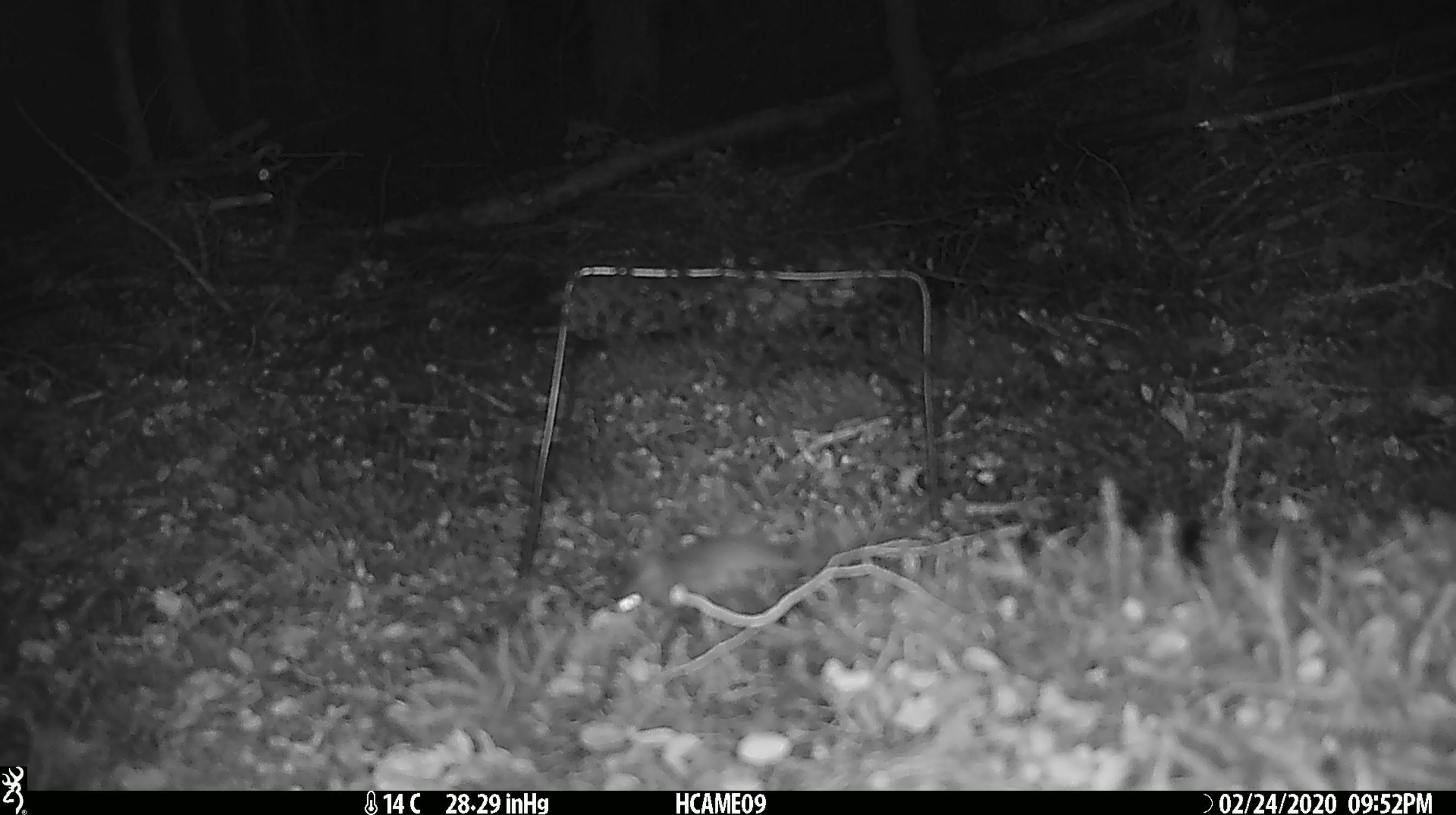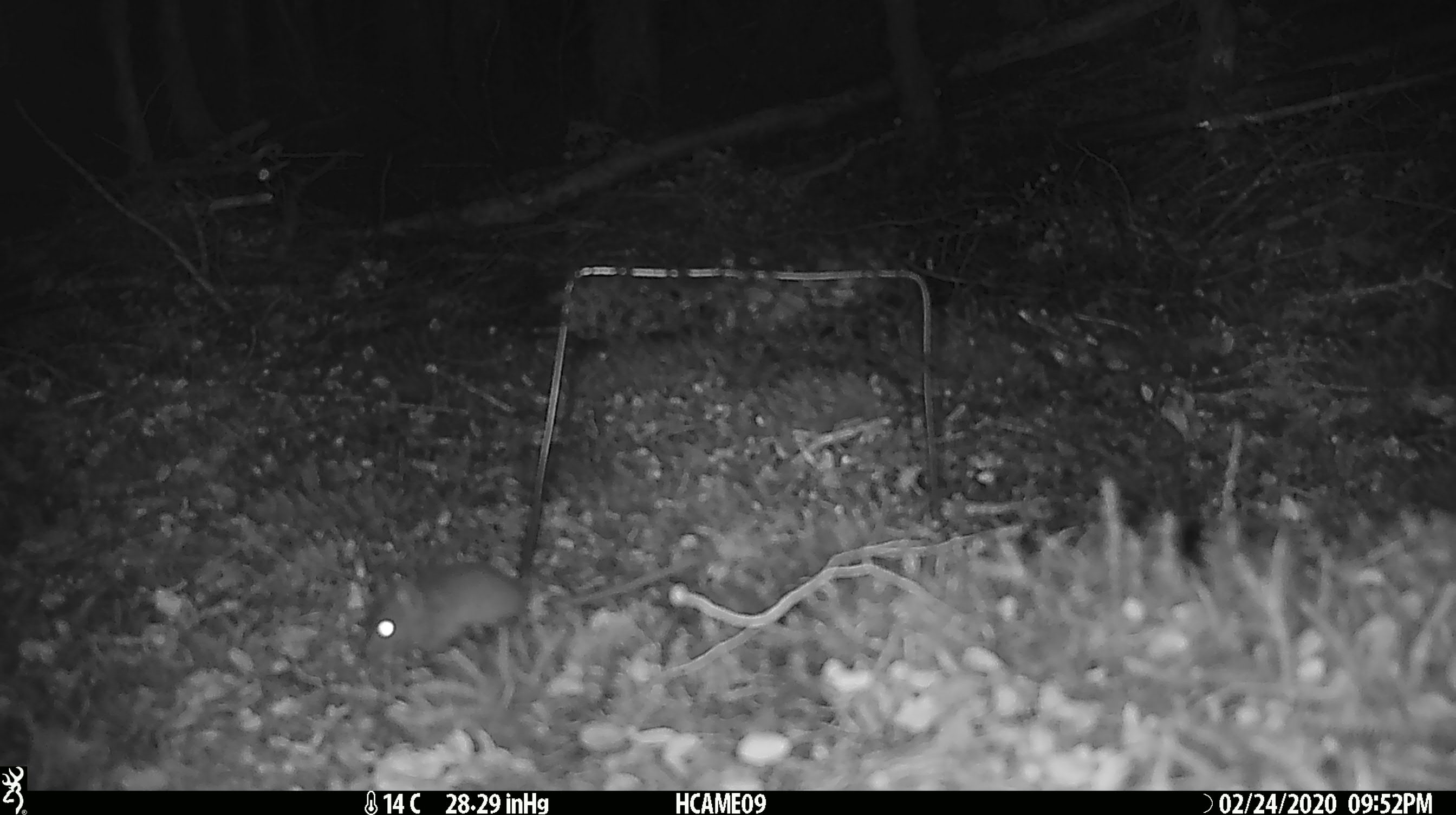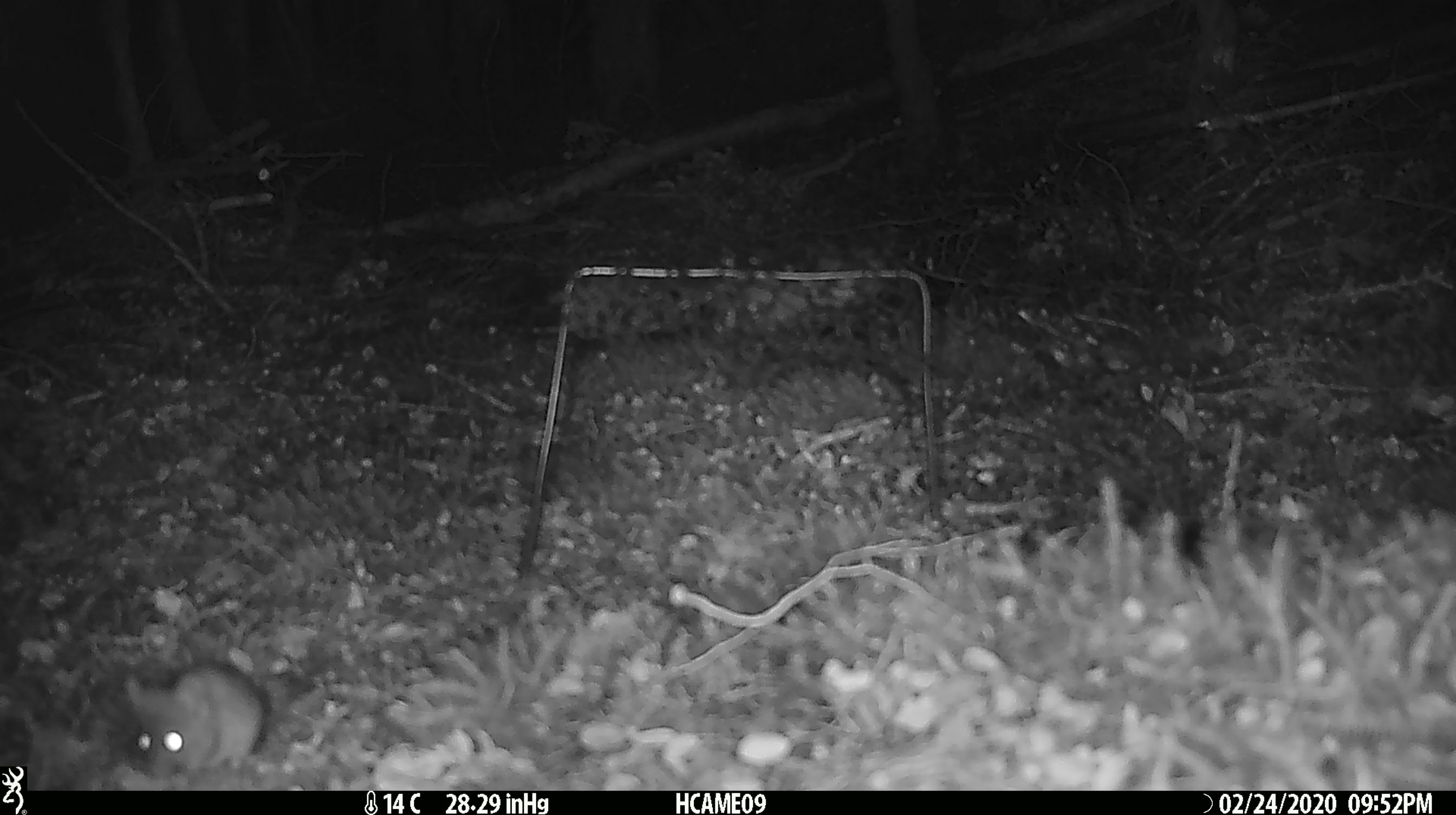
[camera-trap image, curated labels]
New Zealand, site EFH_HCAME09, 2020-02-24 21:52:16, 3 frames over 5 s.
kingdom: Animalia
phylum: Chordata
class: Mammalia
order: Rodentia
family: Muridae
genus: Mus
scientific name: Mus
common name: mouse